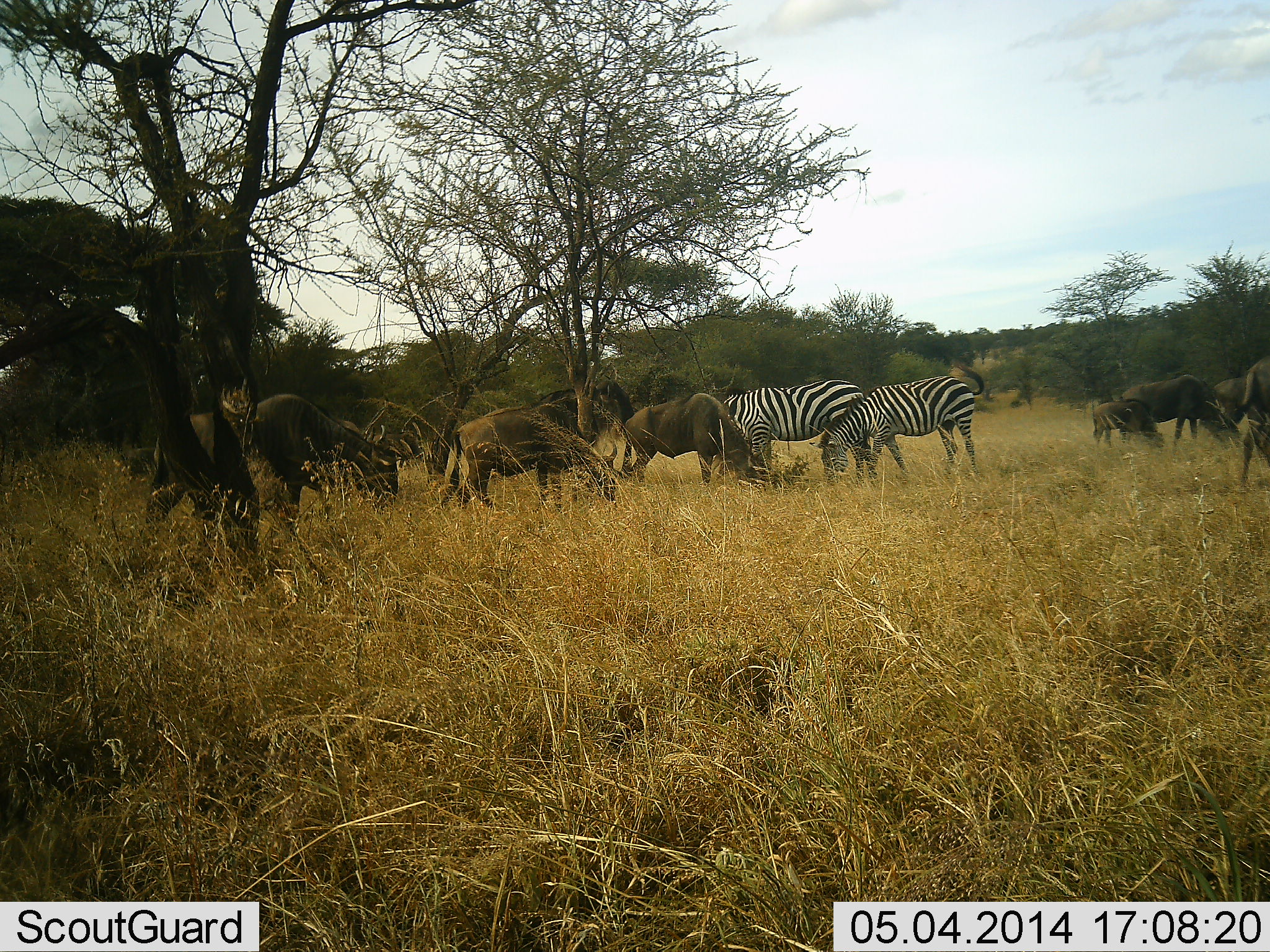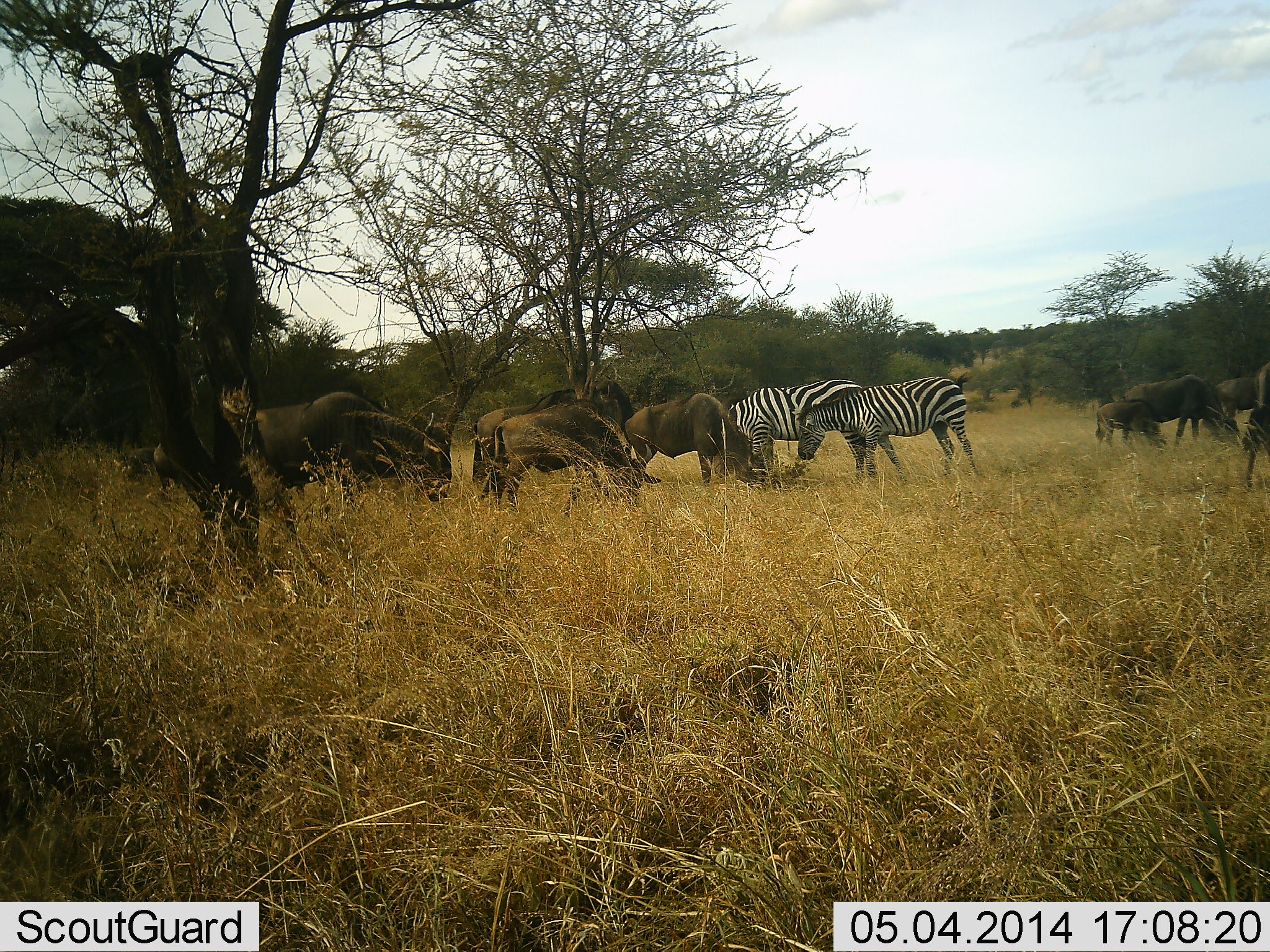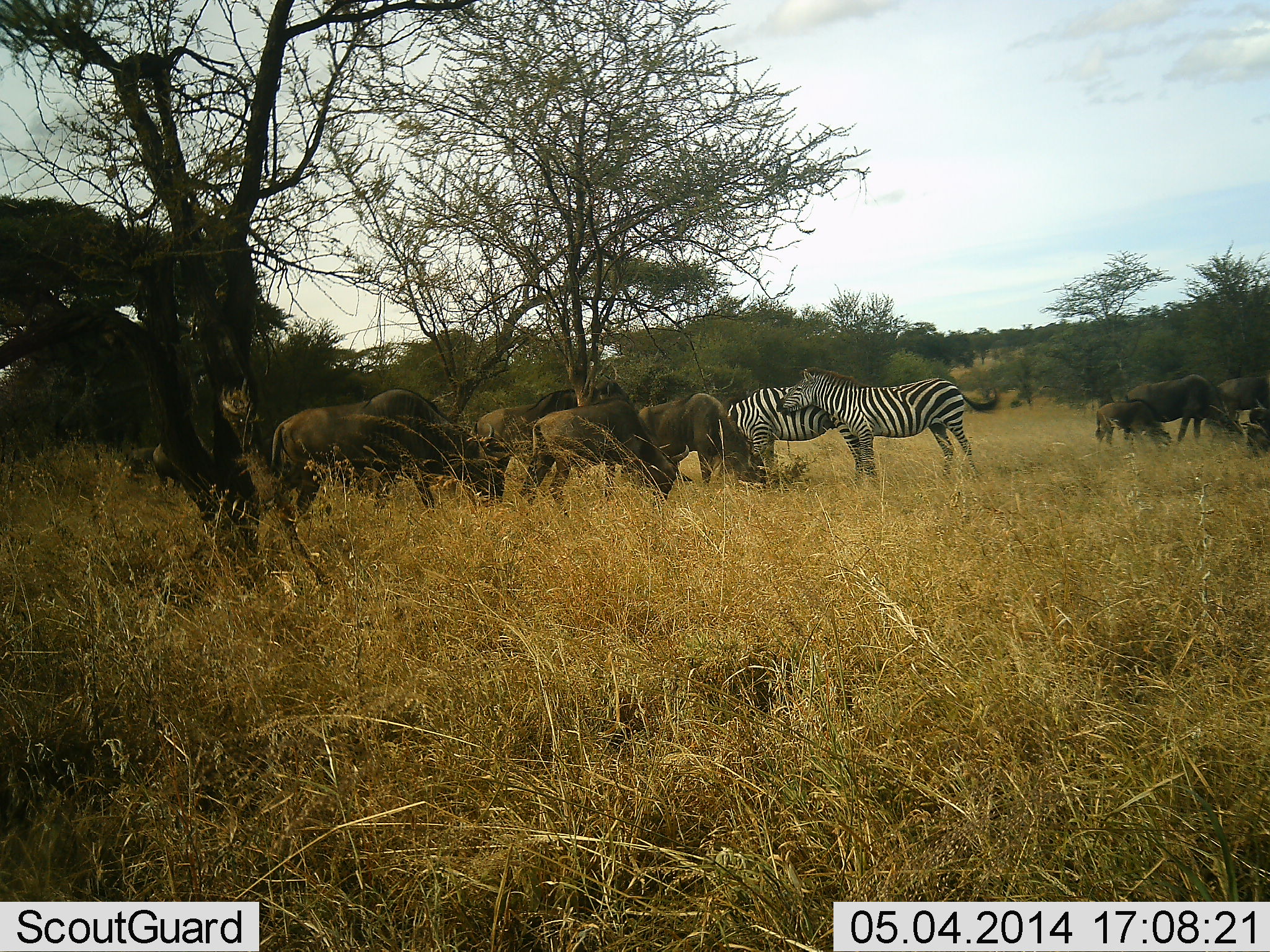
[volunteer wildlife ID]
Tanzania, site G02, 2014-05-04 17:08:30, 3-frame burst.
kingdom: Animalia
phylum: Chordata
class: Mammalia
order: Artiodactyla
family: Bovidae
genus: Connochaetes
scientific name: Connochaetes taurinus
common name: blue wildebeest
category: wildebeest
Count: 9.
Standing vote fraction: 20%.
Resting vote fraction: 0%.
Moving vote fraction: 70%.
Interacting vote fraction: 0%.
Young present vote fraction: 10%.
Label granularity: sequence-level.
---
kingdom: Animalia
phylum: Chordata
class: Mammalia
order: Perissodactyla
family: Equidae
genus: Equus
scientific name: Equus quagga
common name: plains zebra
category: zebra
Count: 2.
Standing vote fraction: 50%.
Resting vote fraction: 0%.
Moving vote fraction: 0%.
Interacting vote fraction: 20%.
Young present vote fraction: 0%.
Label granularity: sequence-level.